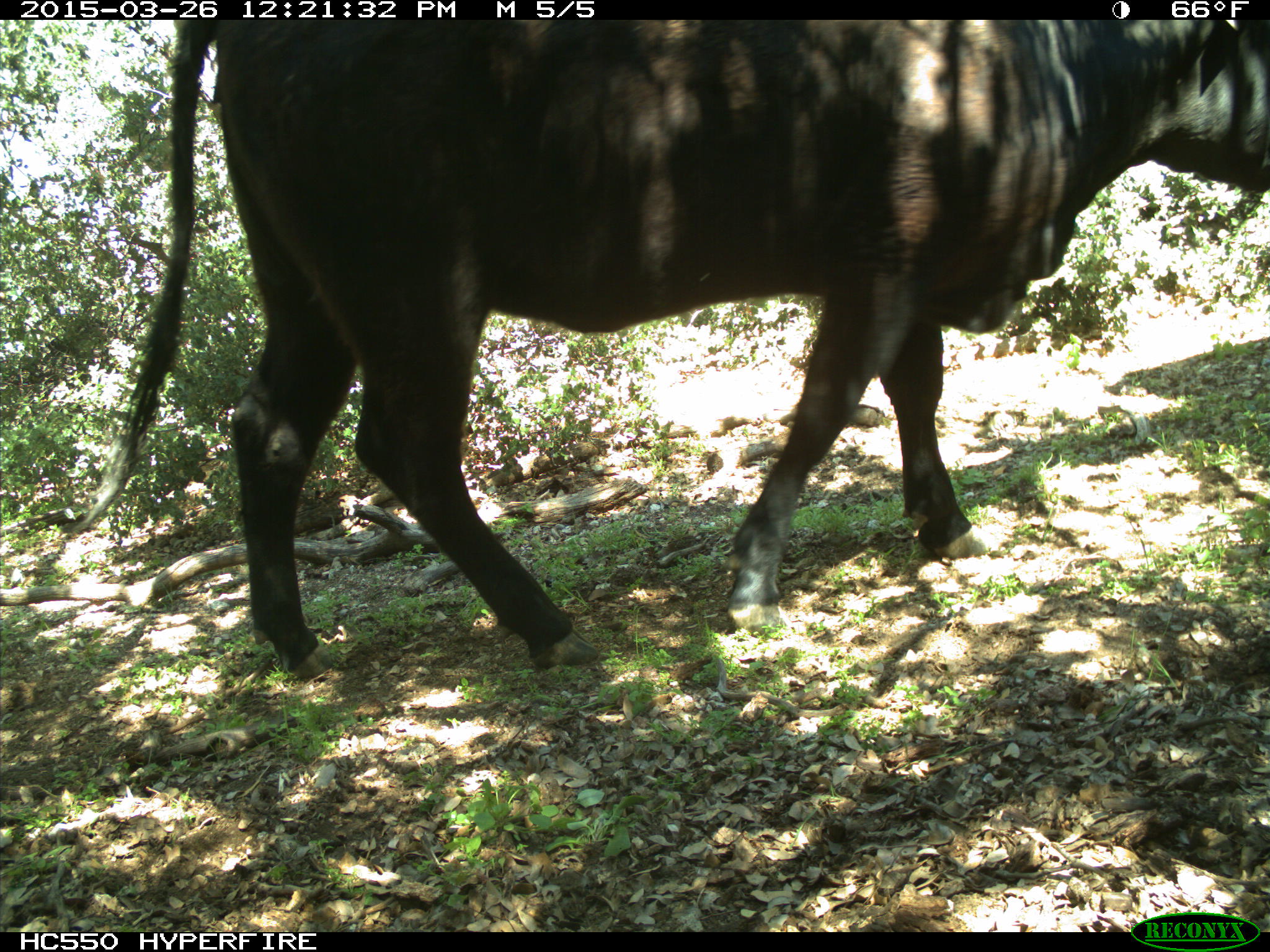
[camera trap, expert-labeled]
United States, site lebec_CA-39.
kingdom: Animalia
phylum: Chordata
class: Mammalia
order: Artiodactyla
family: Bovidae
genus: Bos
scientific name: Bos taurus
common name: domestic cow